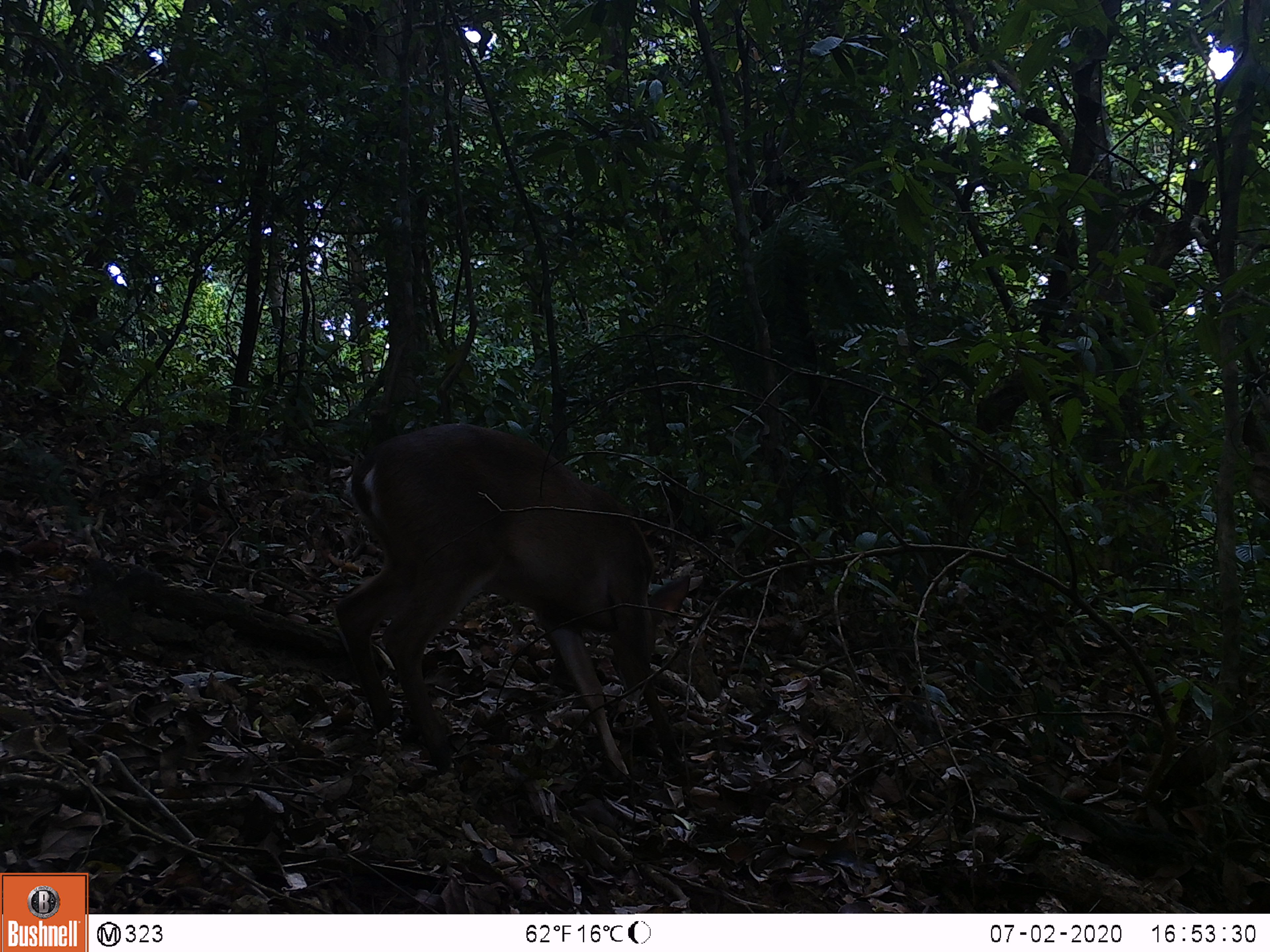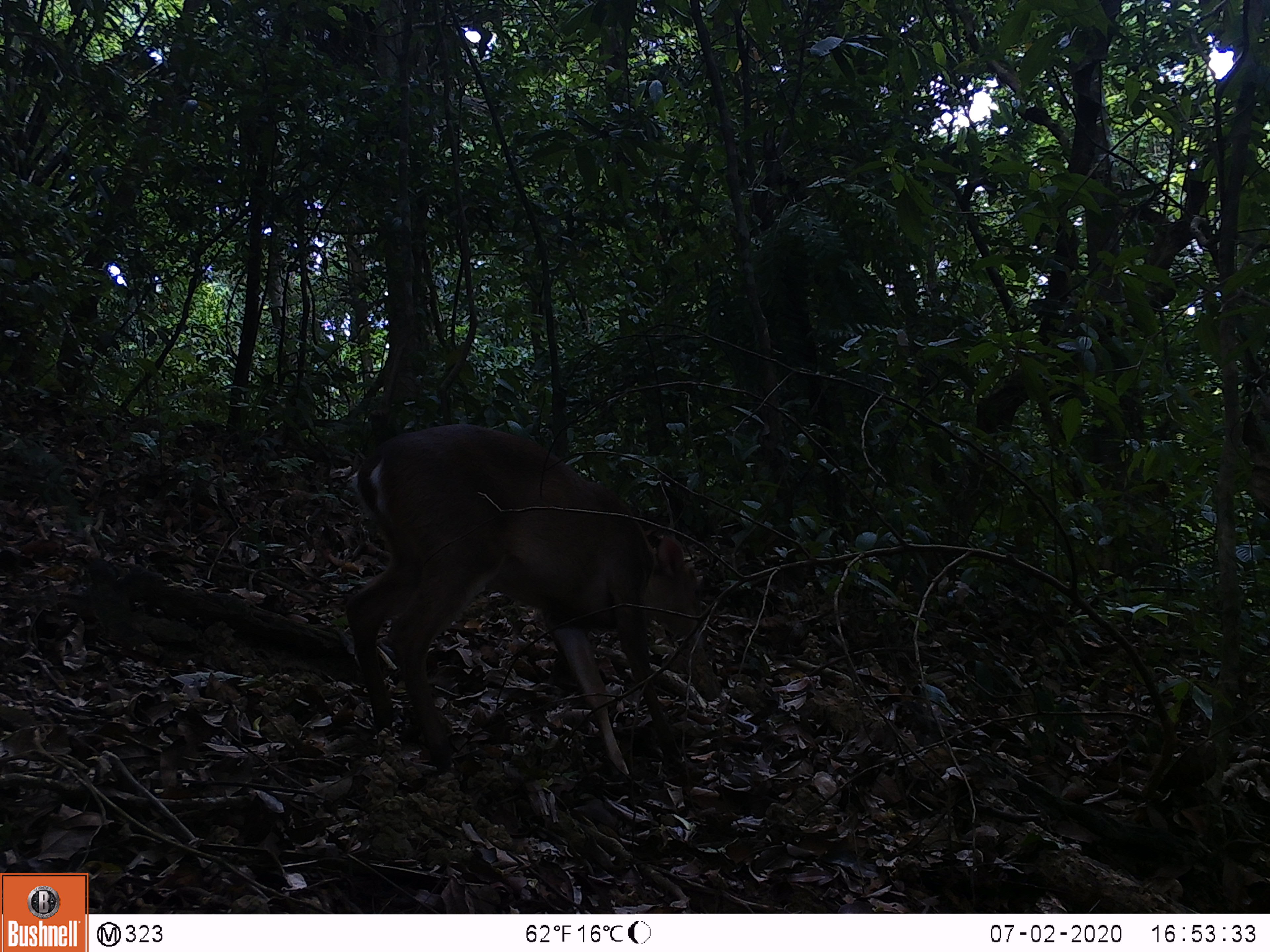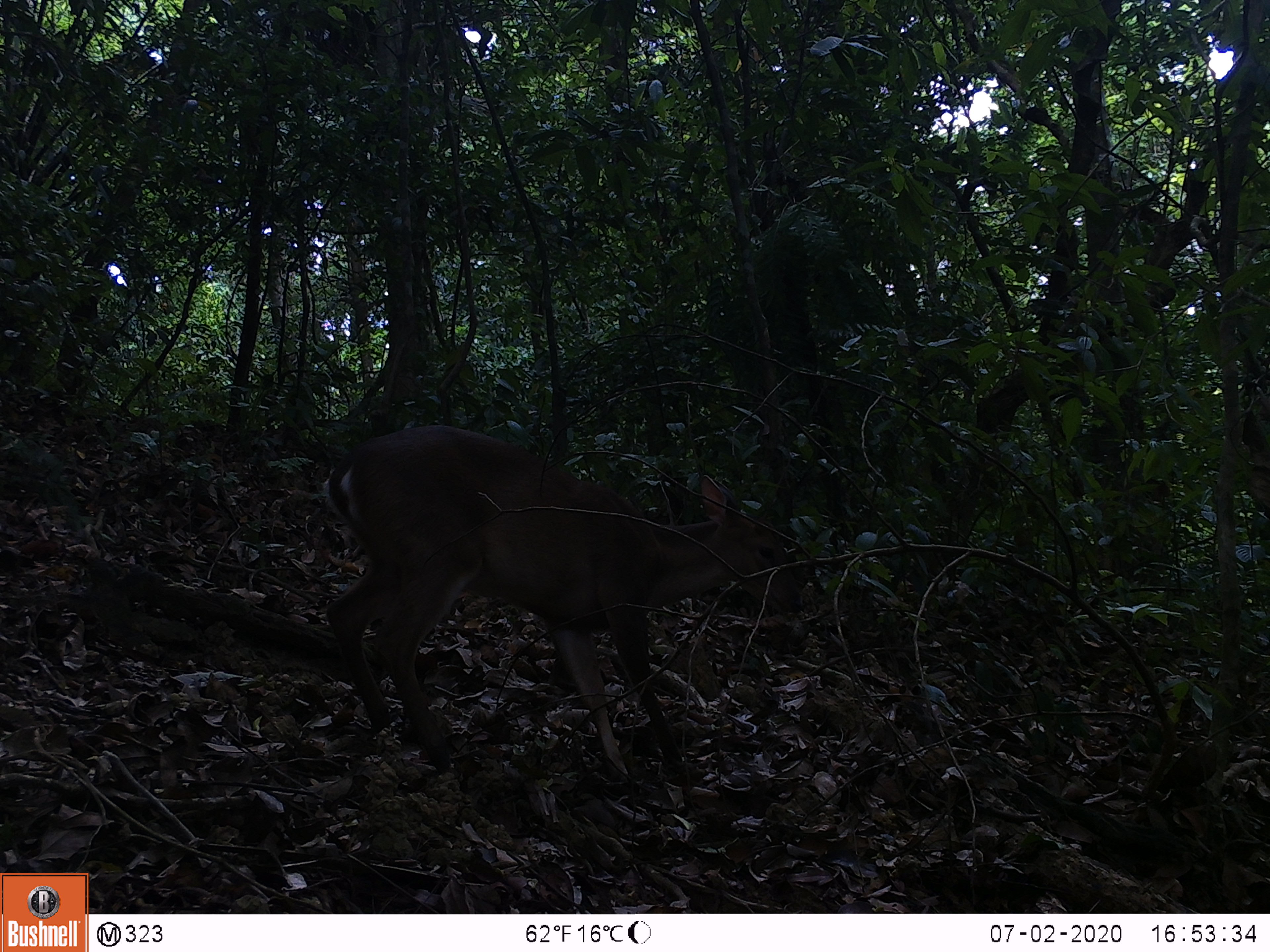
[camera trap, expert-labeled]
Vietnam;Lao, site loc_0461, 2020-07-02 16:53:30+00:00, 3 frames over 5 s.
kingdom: Animalia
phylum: Chordata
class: Mammalia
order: Artiodactyla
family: Cervidae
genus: Muntiacus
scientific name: Muntiacus vuquangensis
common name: large-antlered muntjac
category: large antlered muntjac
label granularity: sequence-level